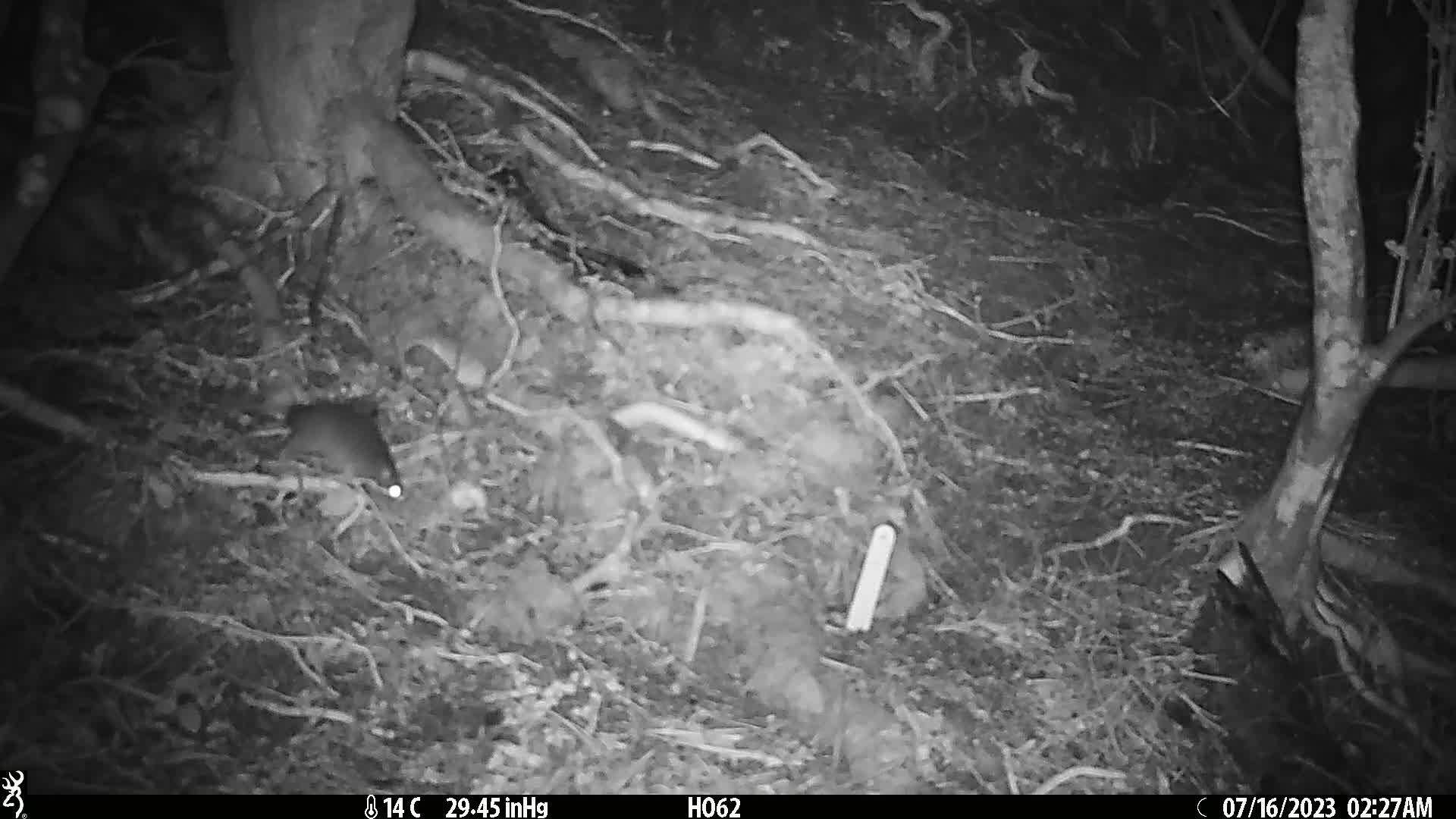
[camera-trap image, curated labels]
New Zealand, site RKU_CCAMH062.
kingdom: Animalia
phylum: Chordata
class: Mammalia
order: Rodentia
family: Muridae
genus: Rattus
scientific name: Rattus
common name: rat